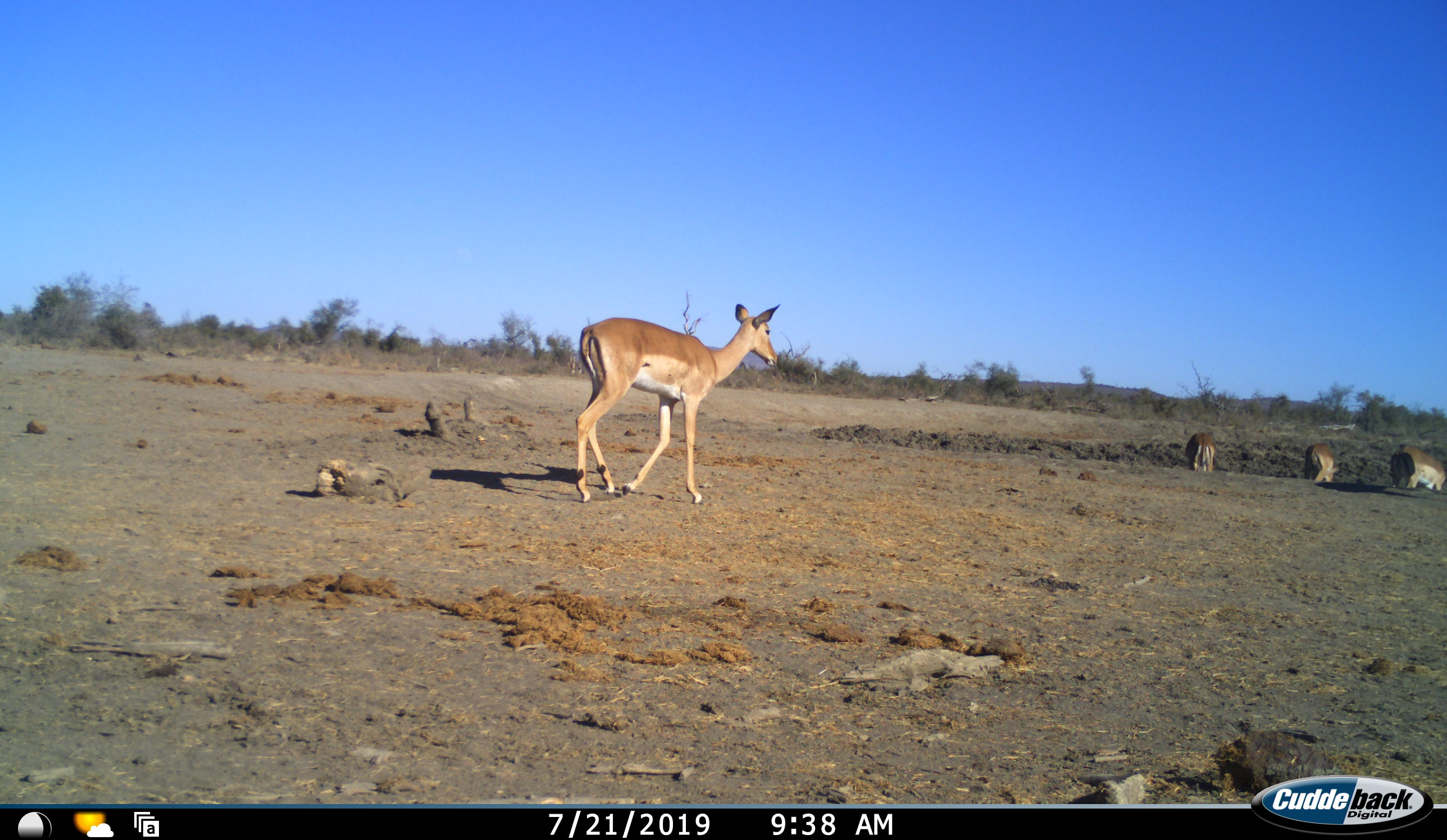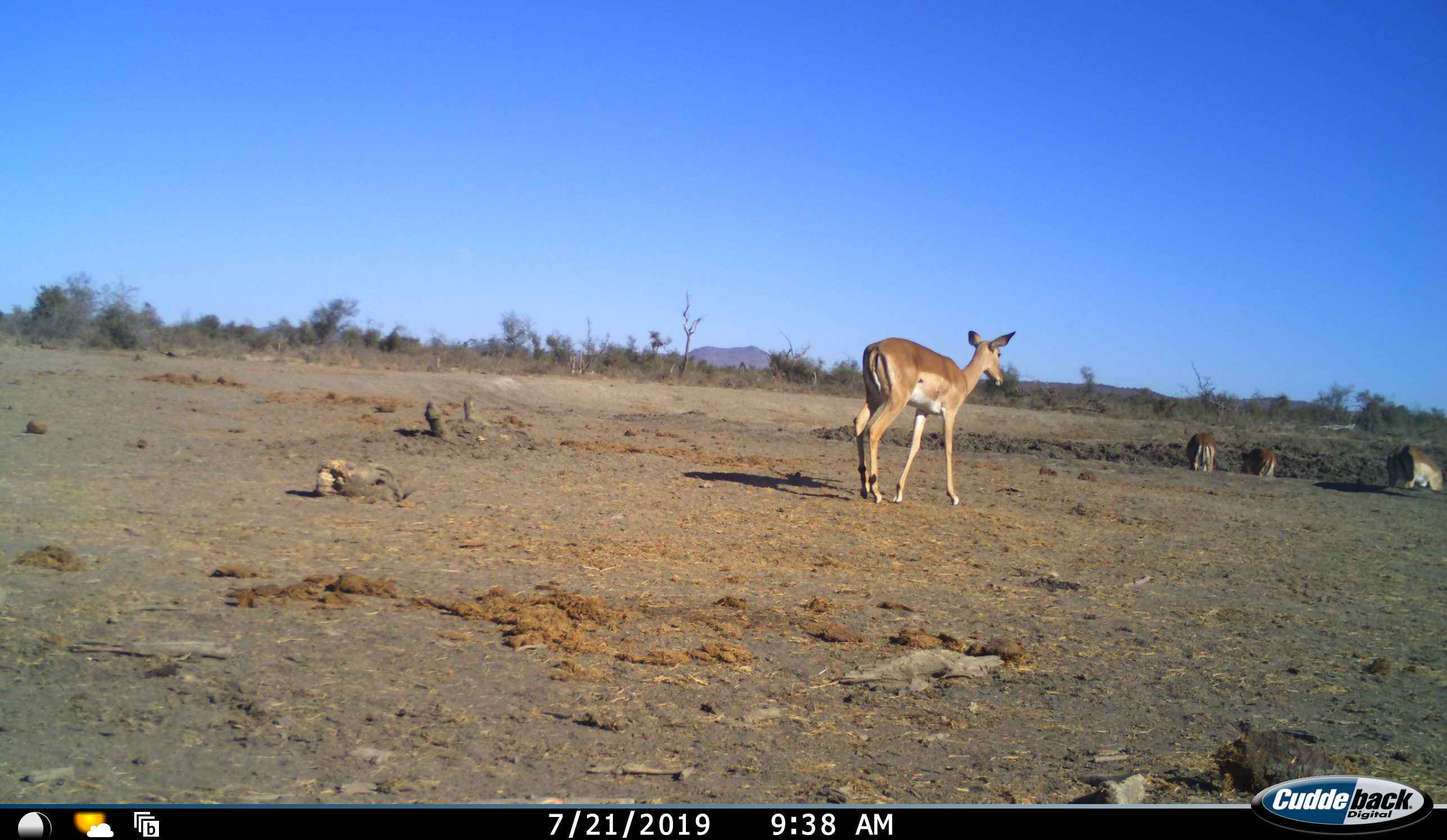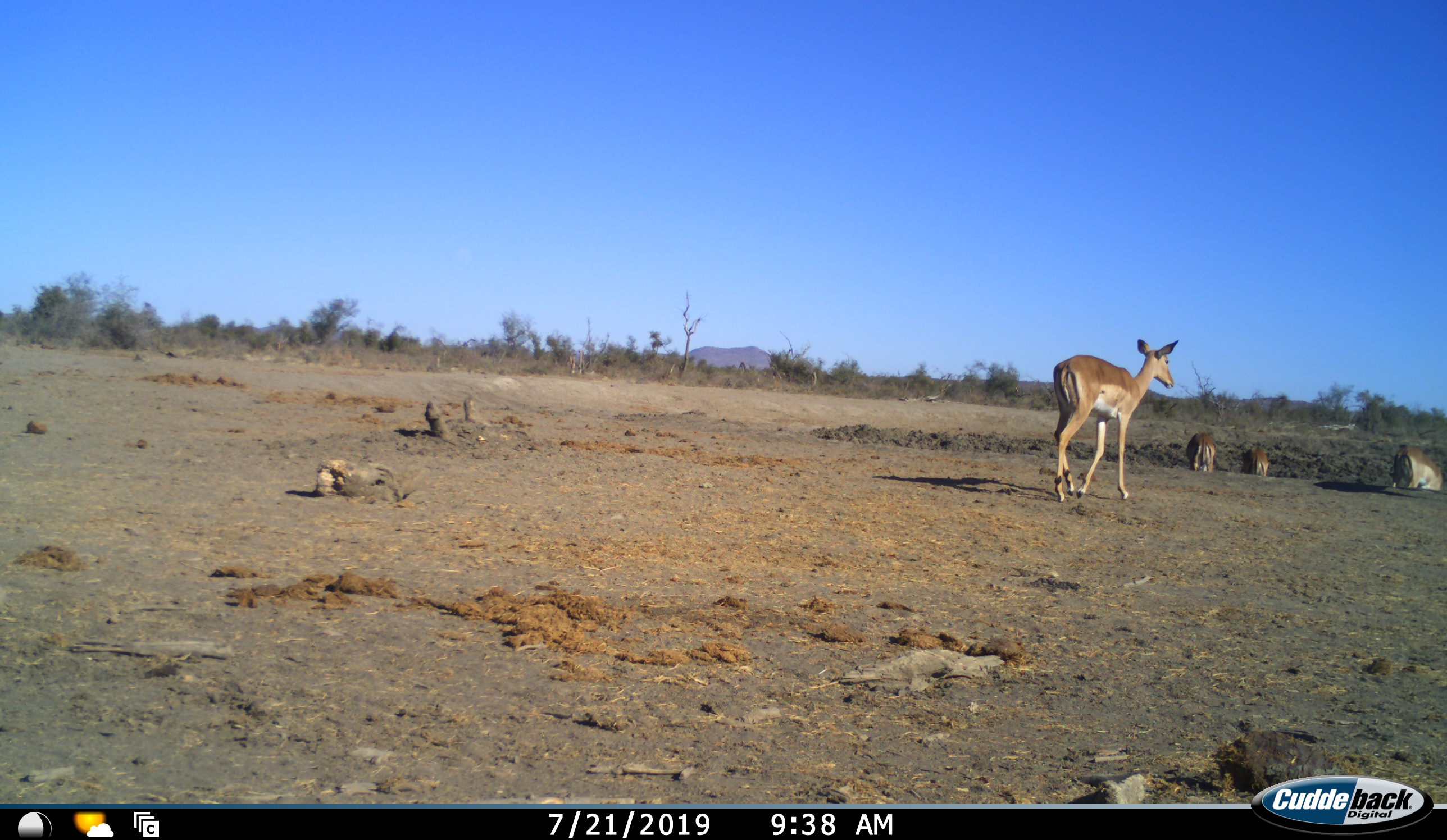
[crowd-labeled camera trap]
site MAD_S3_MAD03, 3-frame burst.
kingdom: Animalia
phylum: Chordata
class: Mammalia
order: Artiodactyla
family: Bovidae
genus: Aepyceros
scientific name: Aepyceros melampus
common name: impala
Impala (Aepyceros melampus), count 4. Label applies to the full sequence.